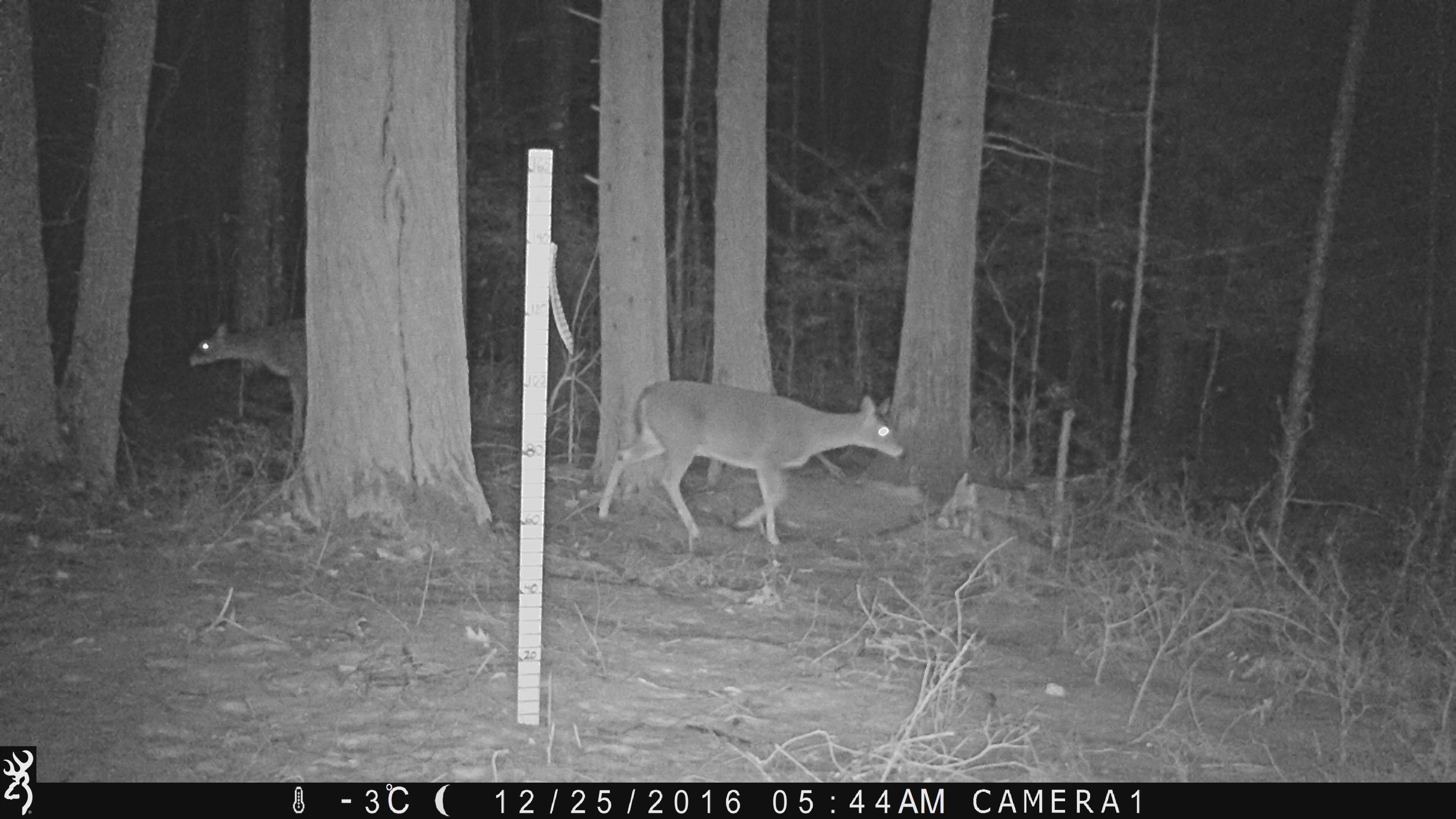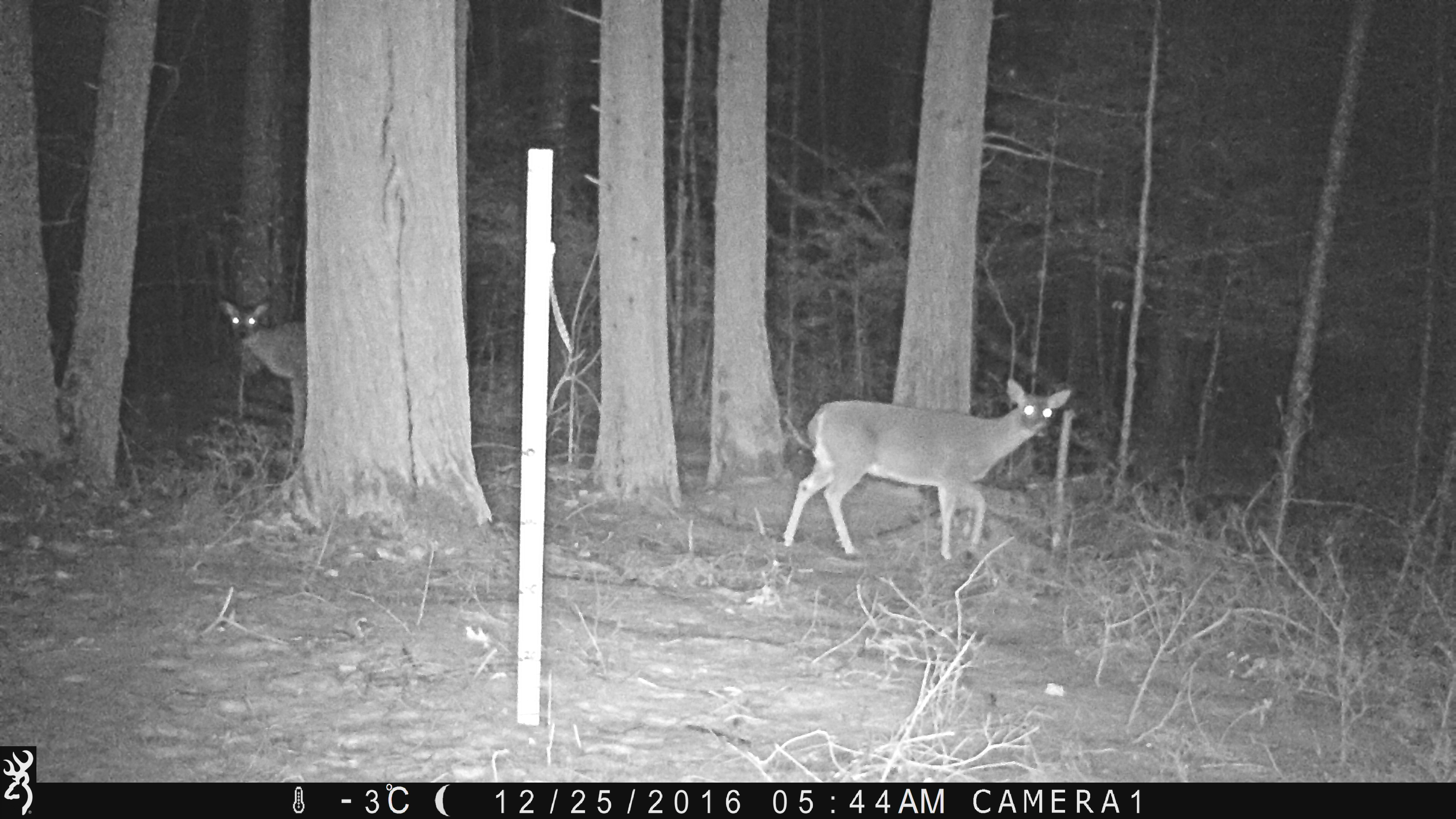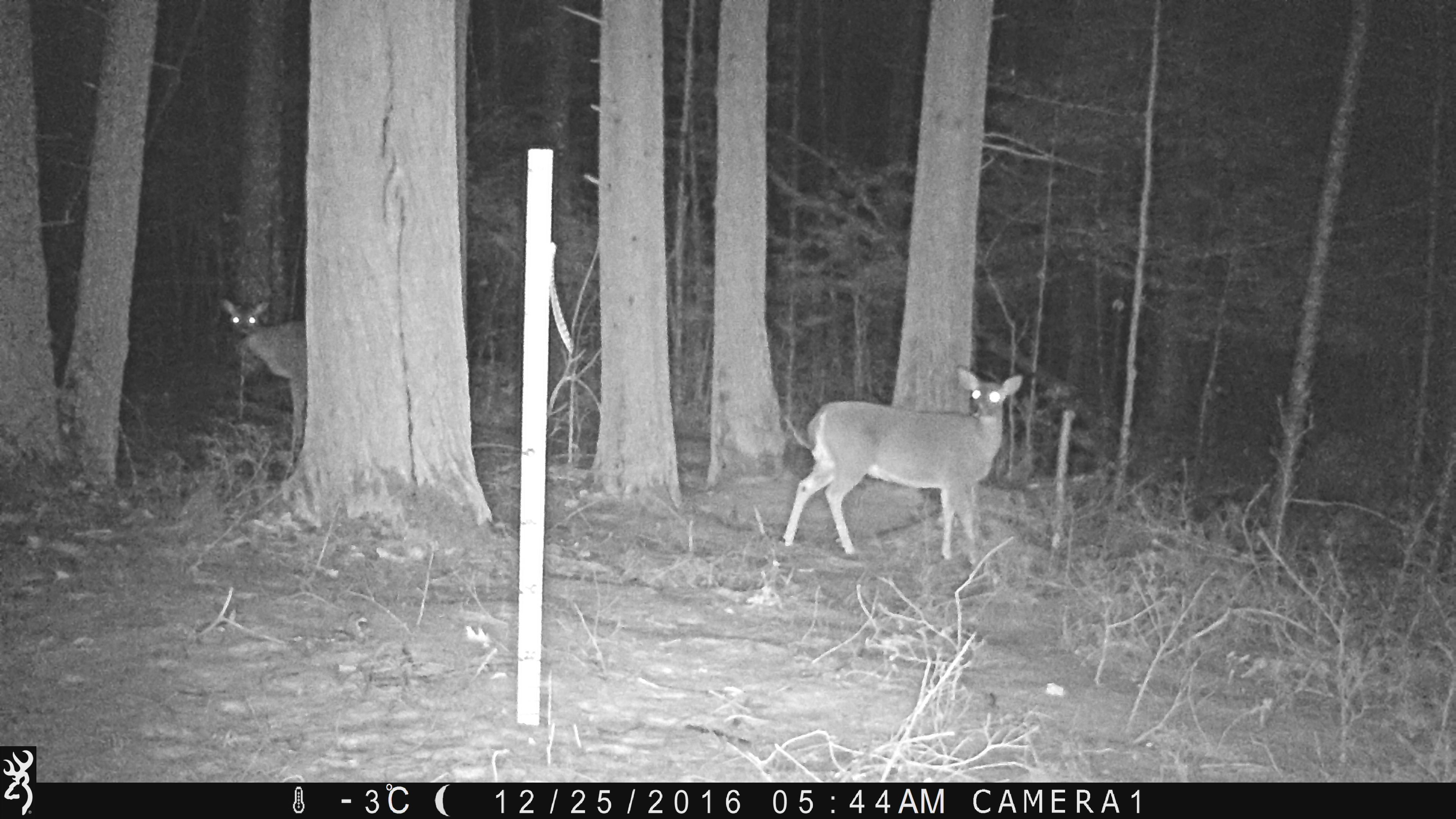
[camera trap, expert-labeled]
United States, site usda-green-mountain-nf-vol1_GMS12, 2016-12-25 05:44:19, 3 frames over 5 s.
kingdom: Animalia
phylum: Chordata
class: Mammalia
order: Artiodactyla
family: Cervidae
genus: Odocoileus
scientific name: Odocoileus virginianus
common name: white-tailed deer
White-tailed deer (Odocoileus virginianus).